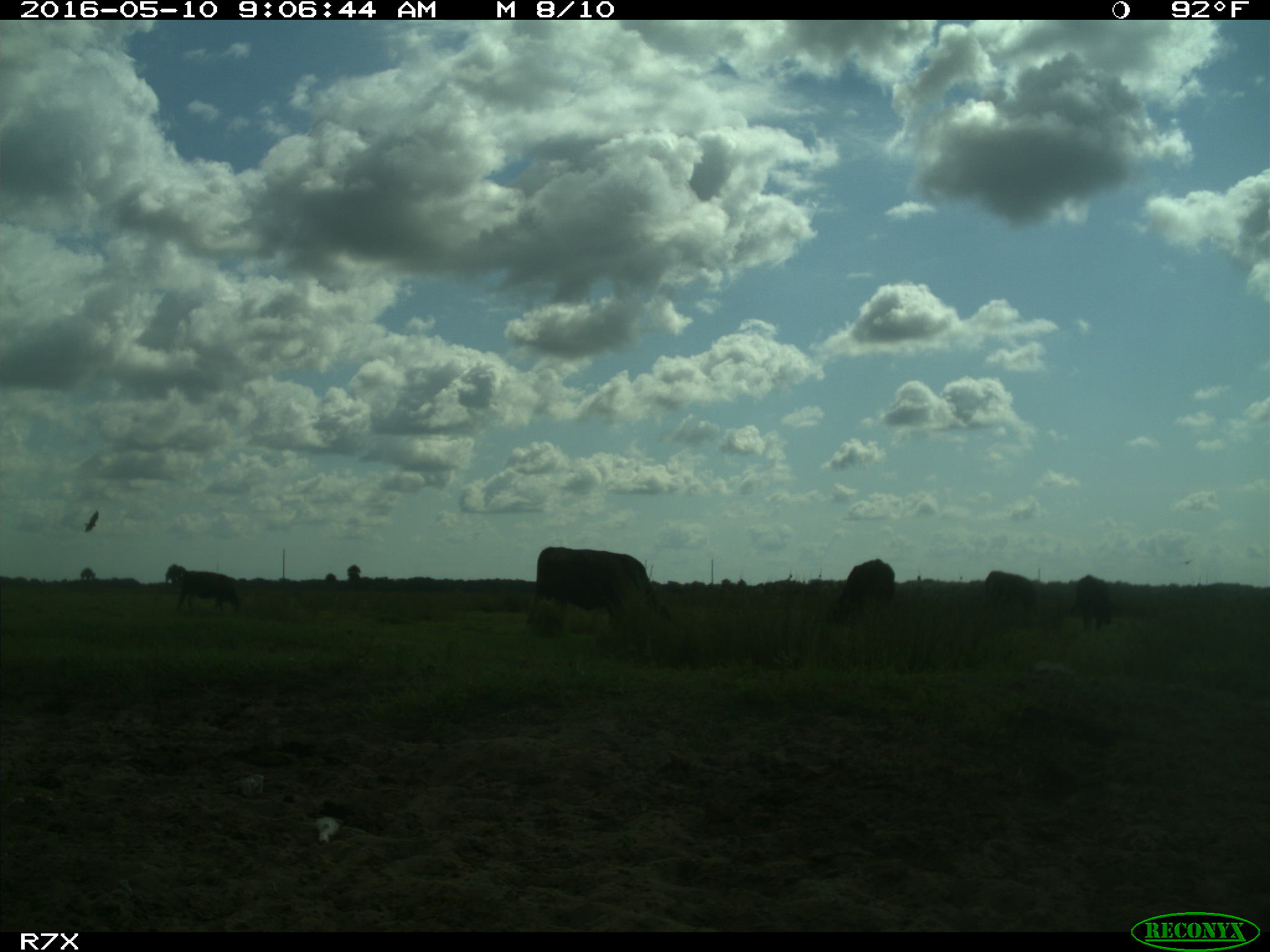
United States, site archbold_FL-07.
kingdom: Animalia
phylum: Chordata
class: Mammalia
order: Artiodactyla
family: Bovidae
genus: Bos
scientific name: Bos taurus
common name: domestic cow